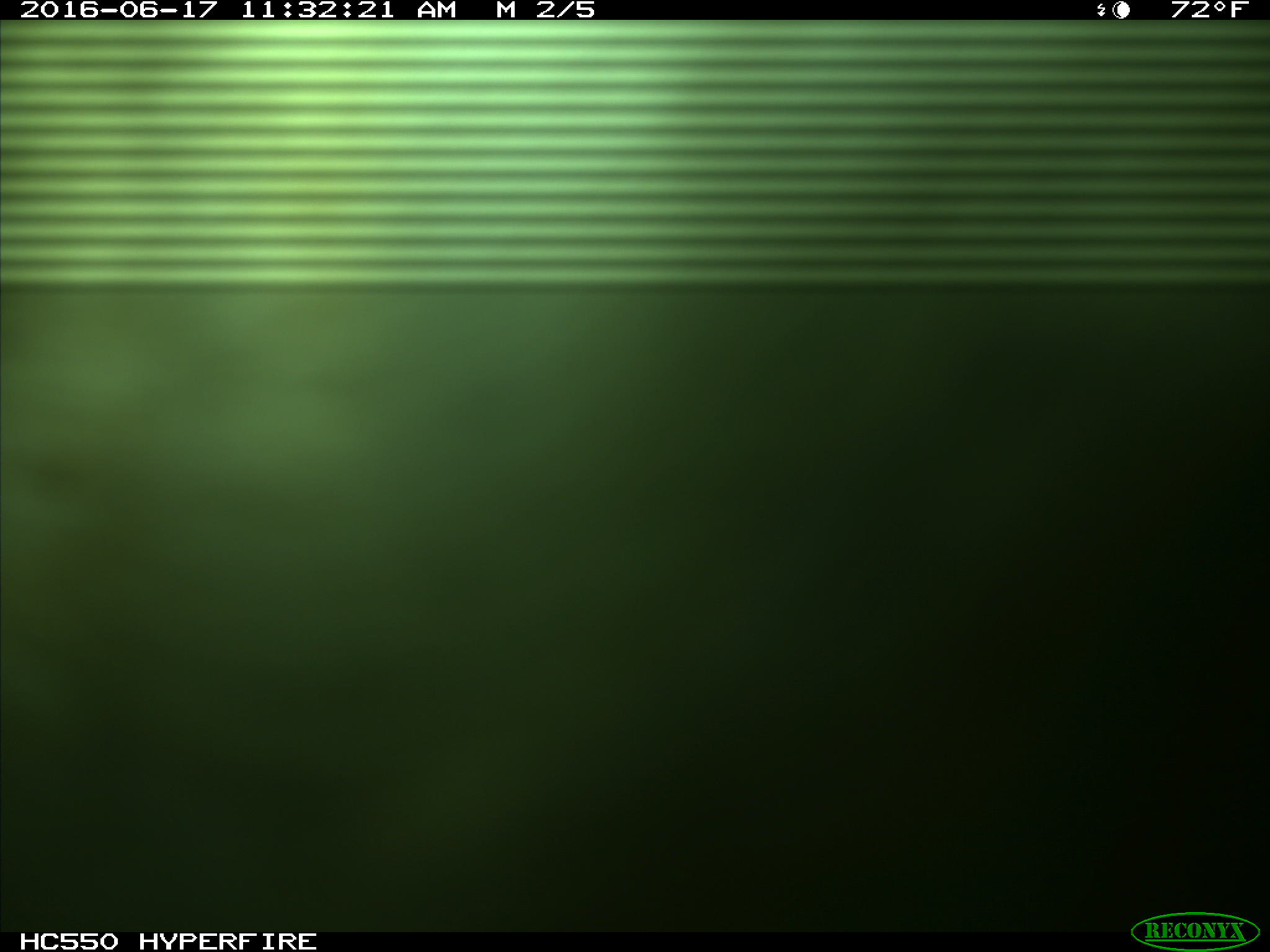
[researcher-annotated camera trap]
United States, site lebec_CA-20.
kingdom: Animalia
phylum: Chordata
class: Mammalia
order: Artiodactyla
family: Bovidae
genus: Bos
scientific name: Bos taurus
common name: domestic cow